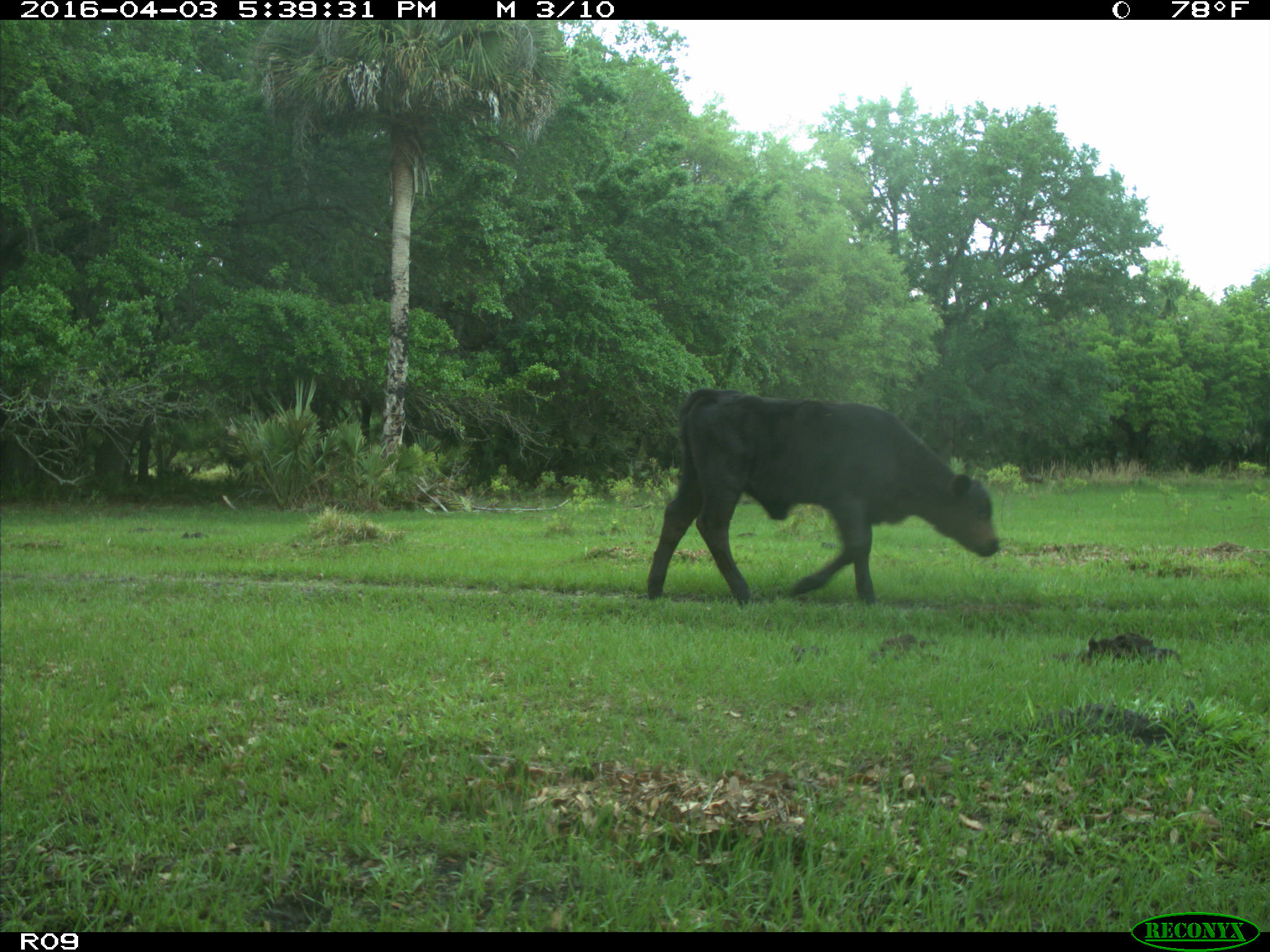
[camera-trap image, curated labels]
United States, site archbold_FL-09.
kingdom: Animalia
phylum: Chordata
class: Mammalia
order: Artiodactyla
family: Bovidae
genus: Bos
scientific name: Bos taurus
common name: domestic cow